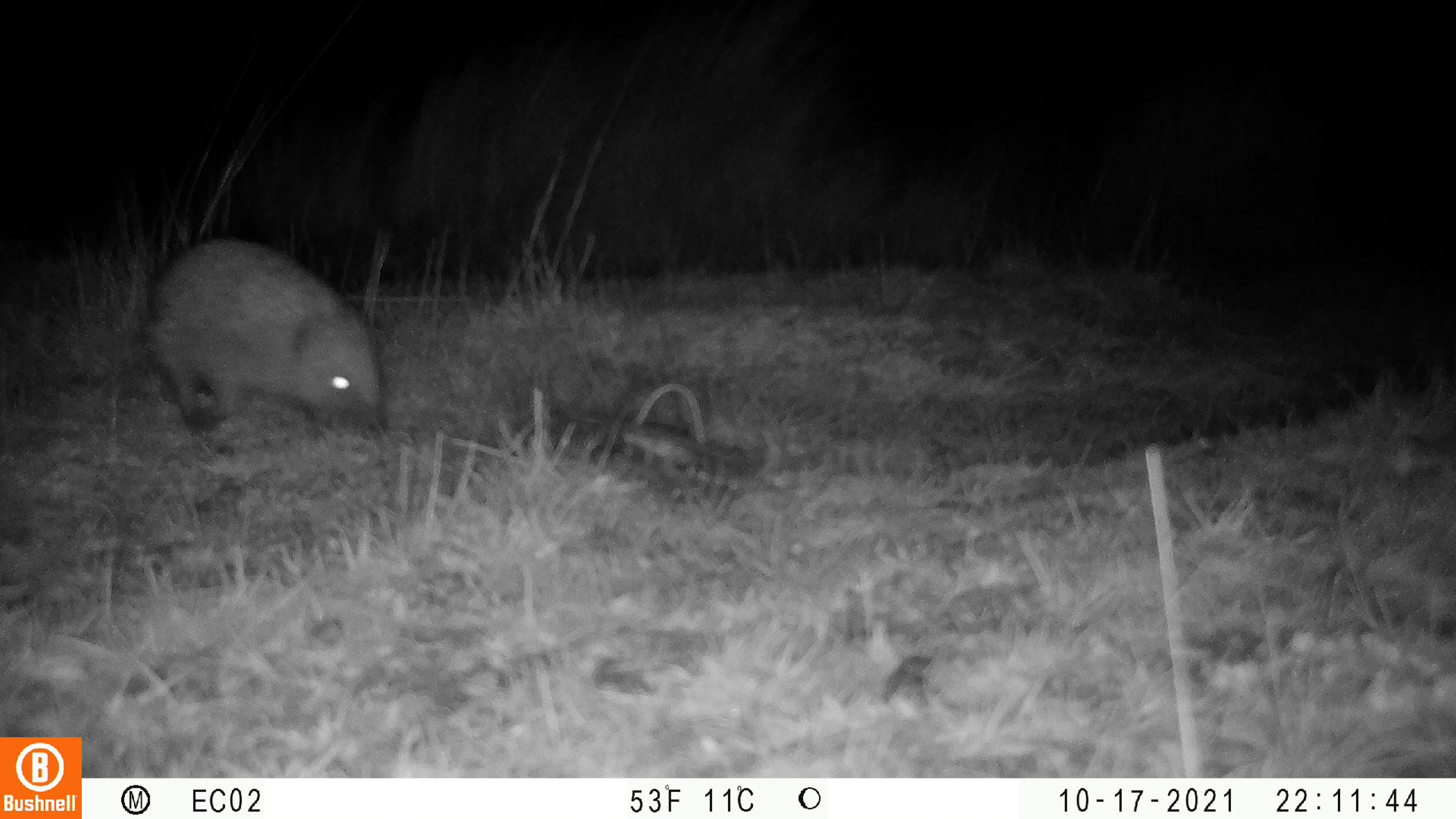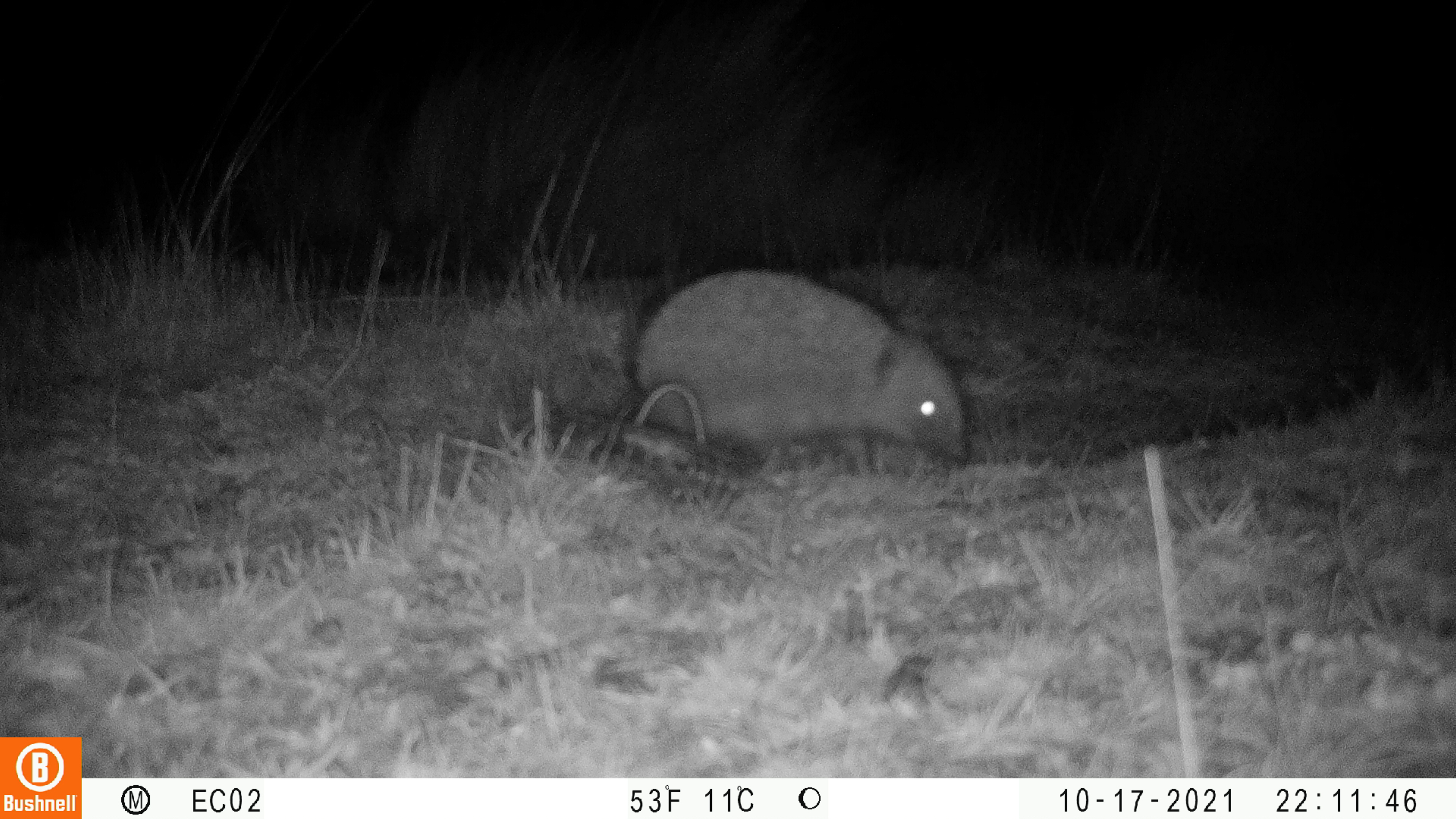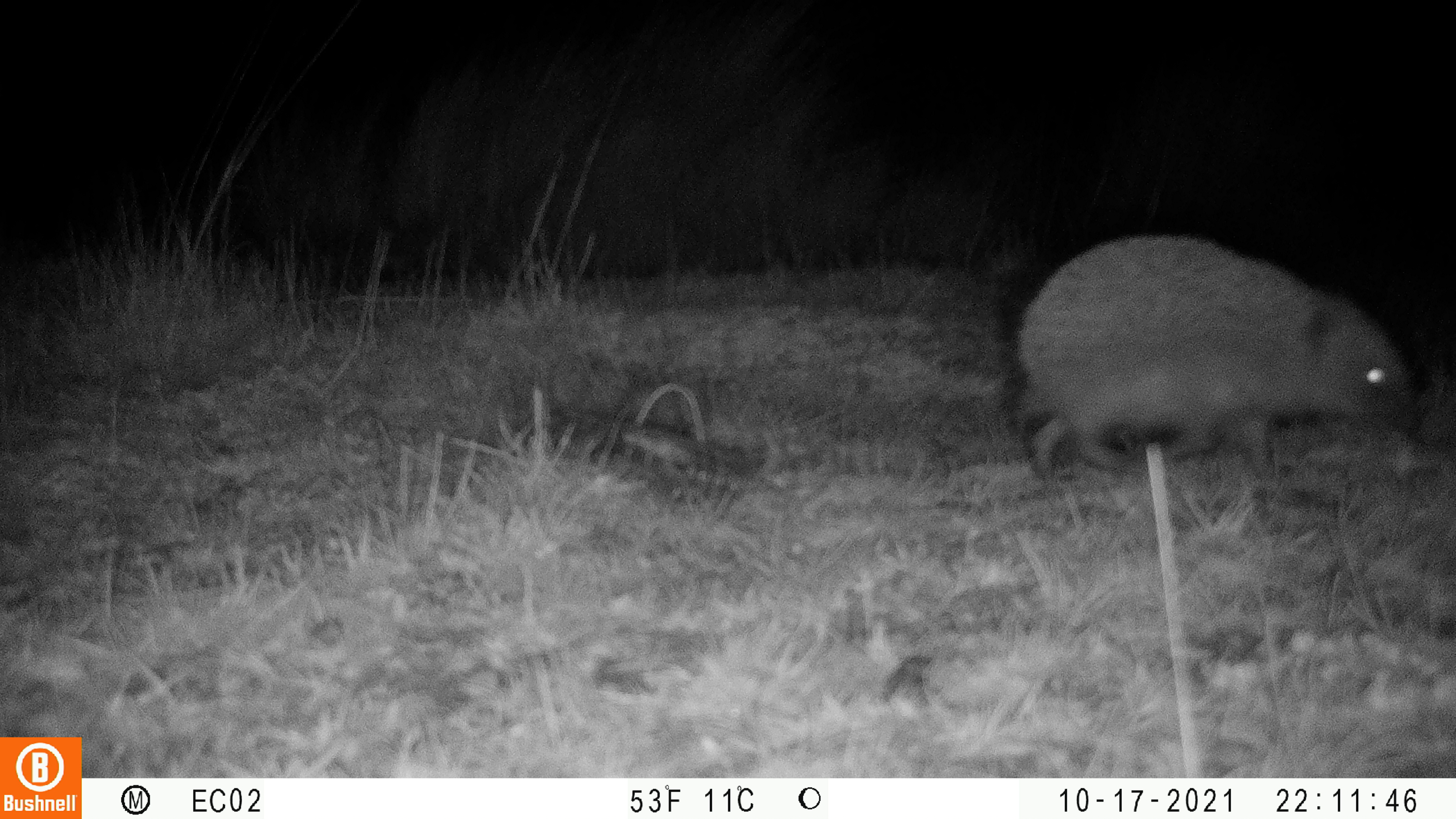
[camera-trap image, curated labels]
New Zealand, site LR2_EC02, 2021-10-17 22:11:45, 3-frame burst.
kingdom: Animalia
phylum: Chordata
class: Mammalia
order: Eulipotyphla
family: Erinaceidae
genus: Erinaceus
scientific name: Erinaceus europaeus europaeus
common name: european hedgehog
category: hedgehog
Hedgehog (european hedgehog) (Erinaceus europaeus europaeus).